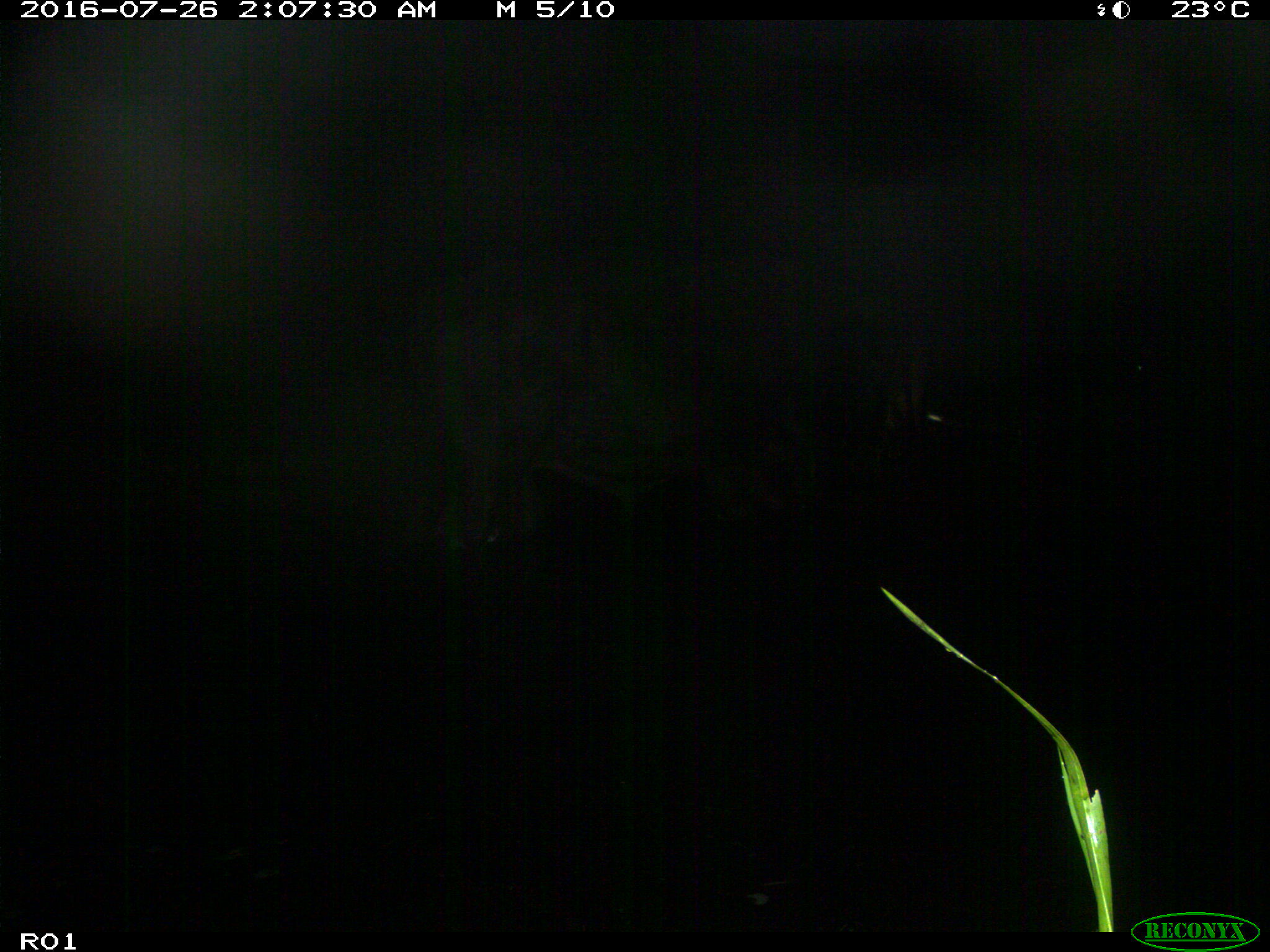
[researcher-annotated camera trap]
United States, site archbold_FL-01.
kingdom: Animalia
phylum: Chordata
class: Mammalia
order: Artiodactyla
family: Bovidae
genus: Bos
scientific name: Bos taurus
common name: domestic cow